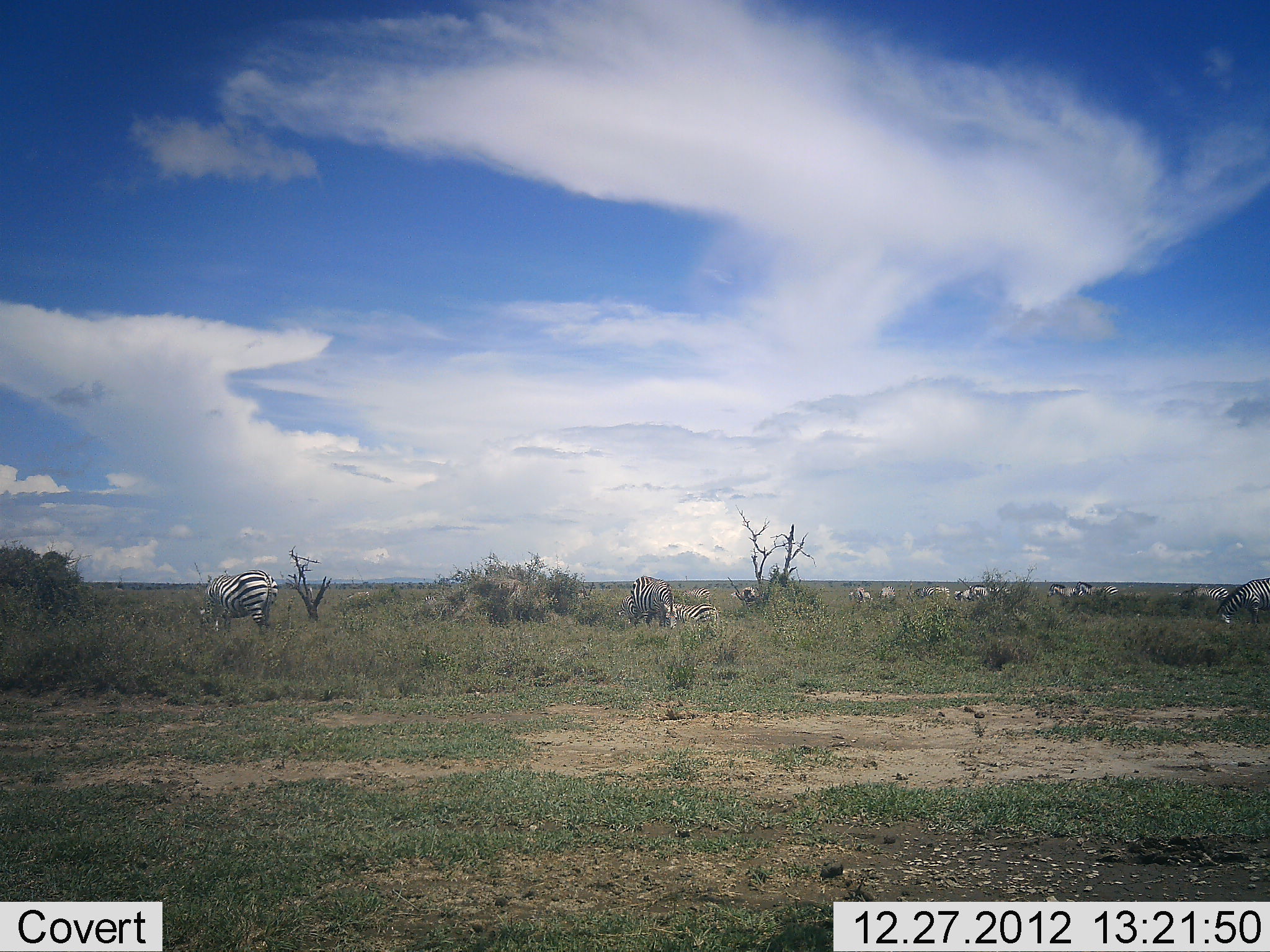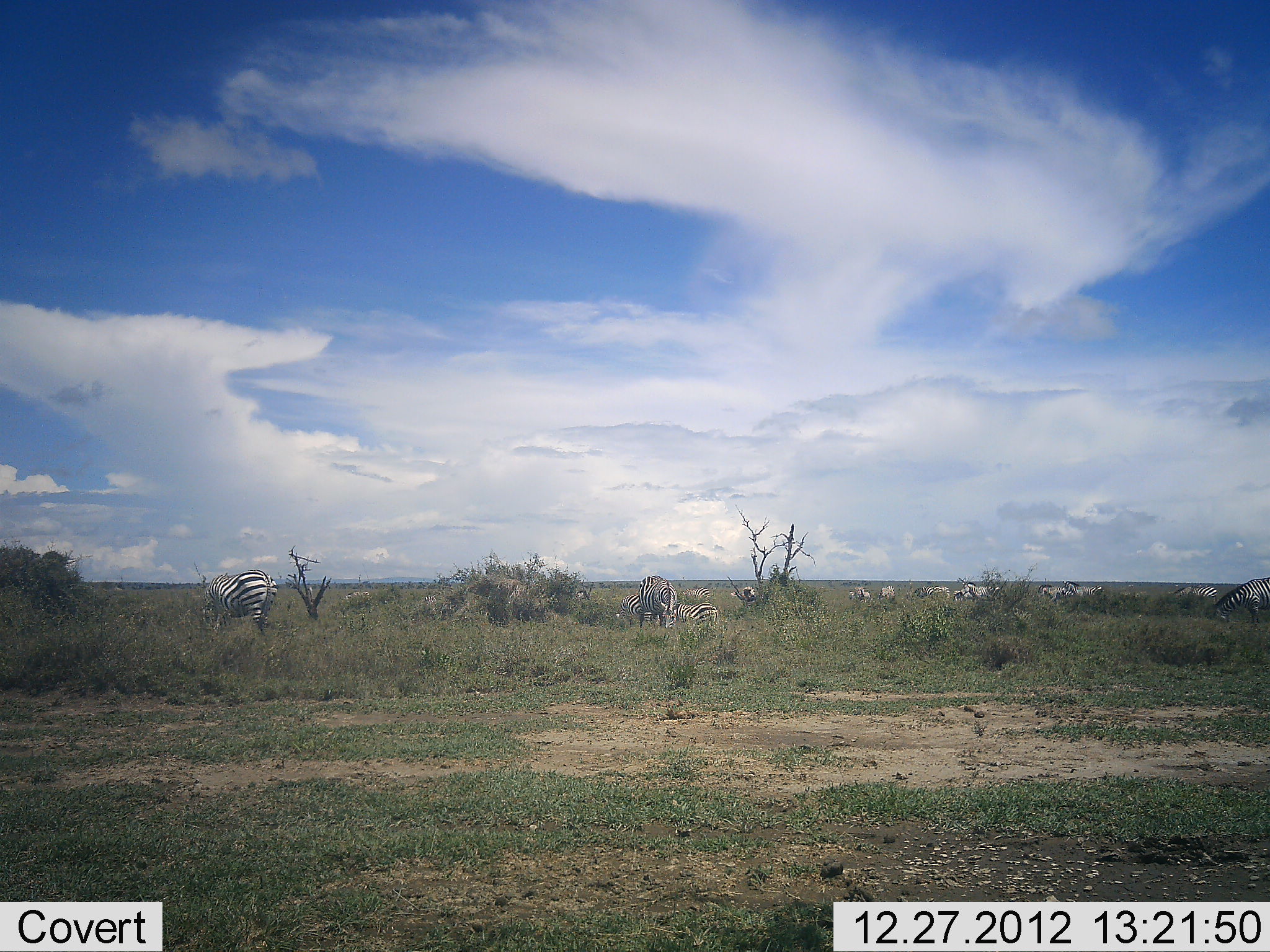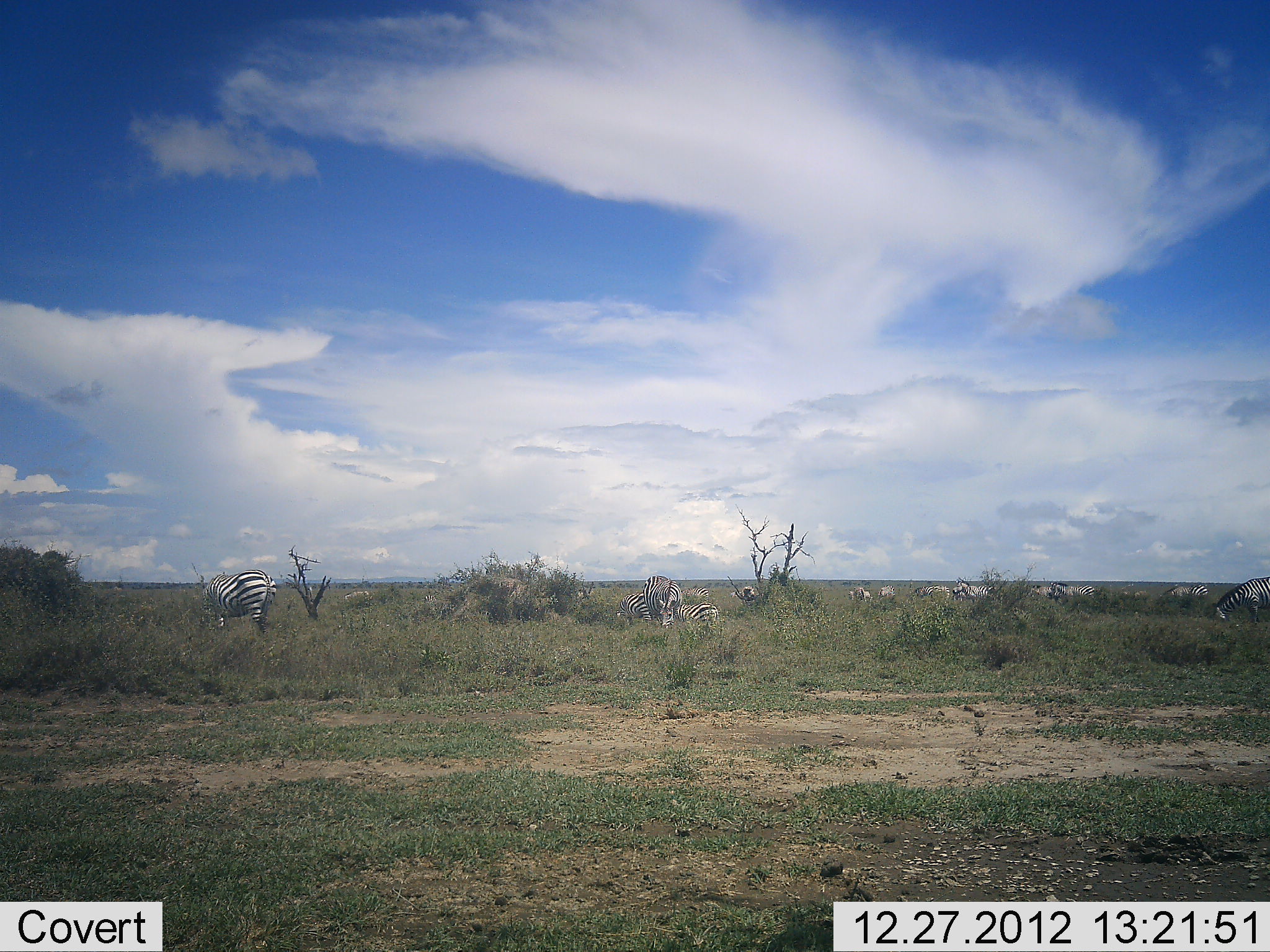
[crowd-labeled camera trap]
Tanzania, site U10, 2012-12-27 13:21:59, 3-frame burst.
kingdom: Animalia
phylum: Chordata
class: Mammalia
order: Perissodactyla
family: Equidae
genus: Equus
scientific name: Equus quagga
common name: plains zebra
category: zebra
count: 11-50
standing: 60%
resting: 10%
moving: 80%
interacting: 0%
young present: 0%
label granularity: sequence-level